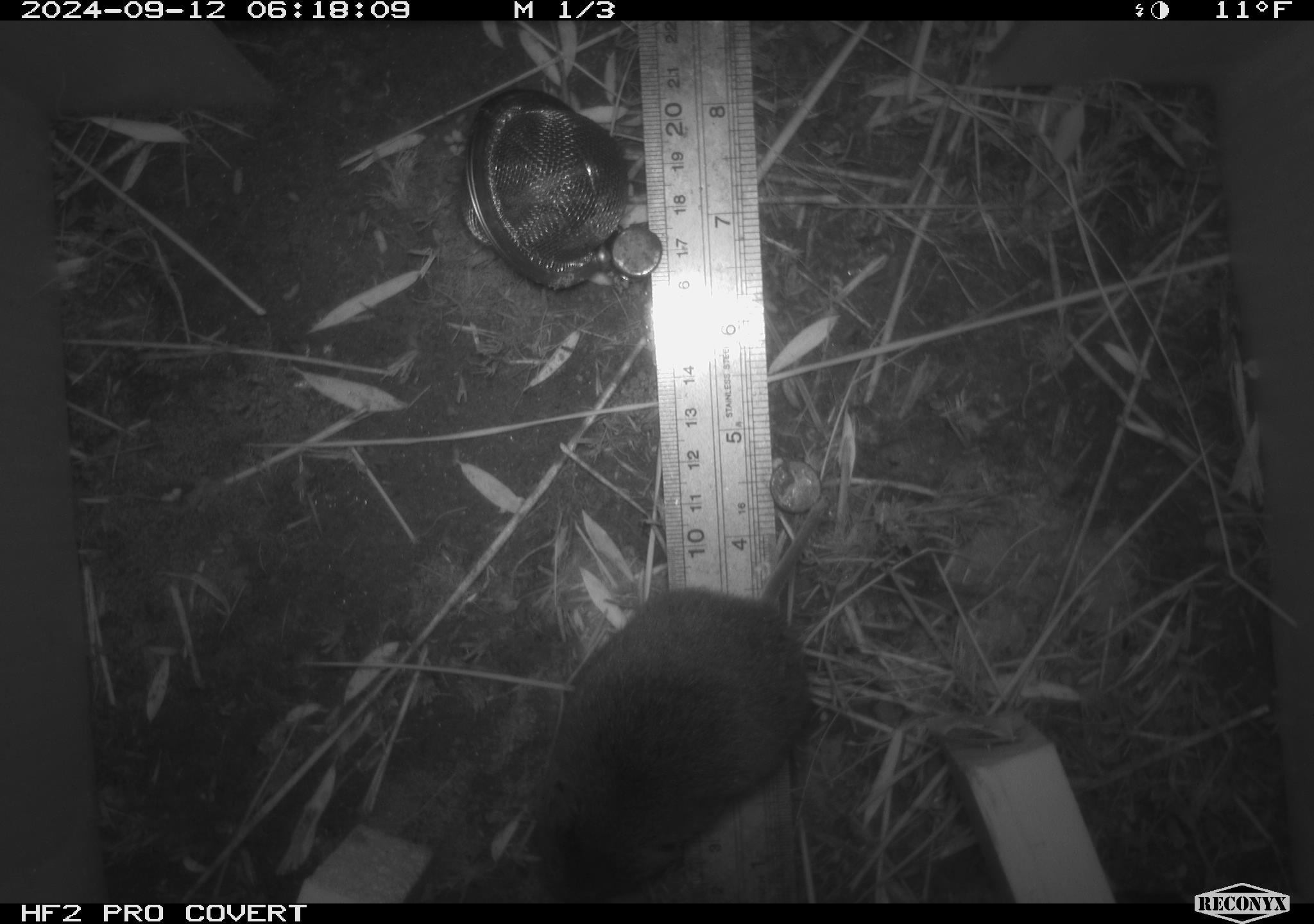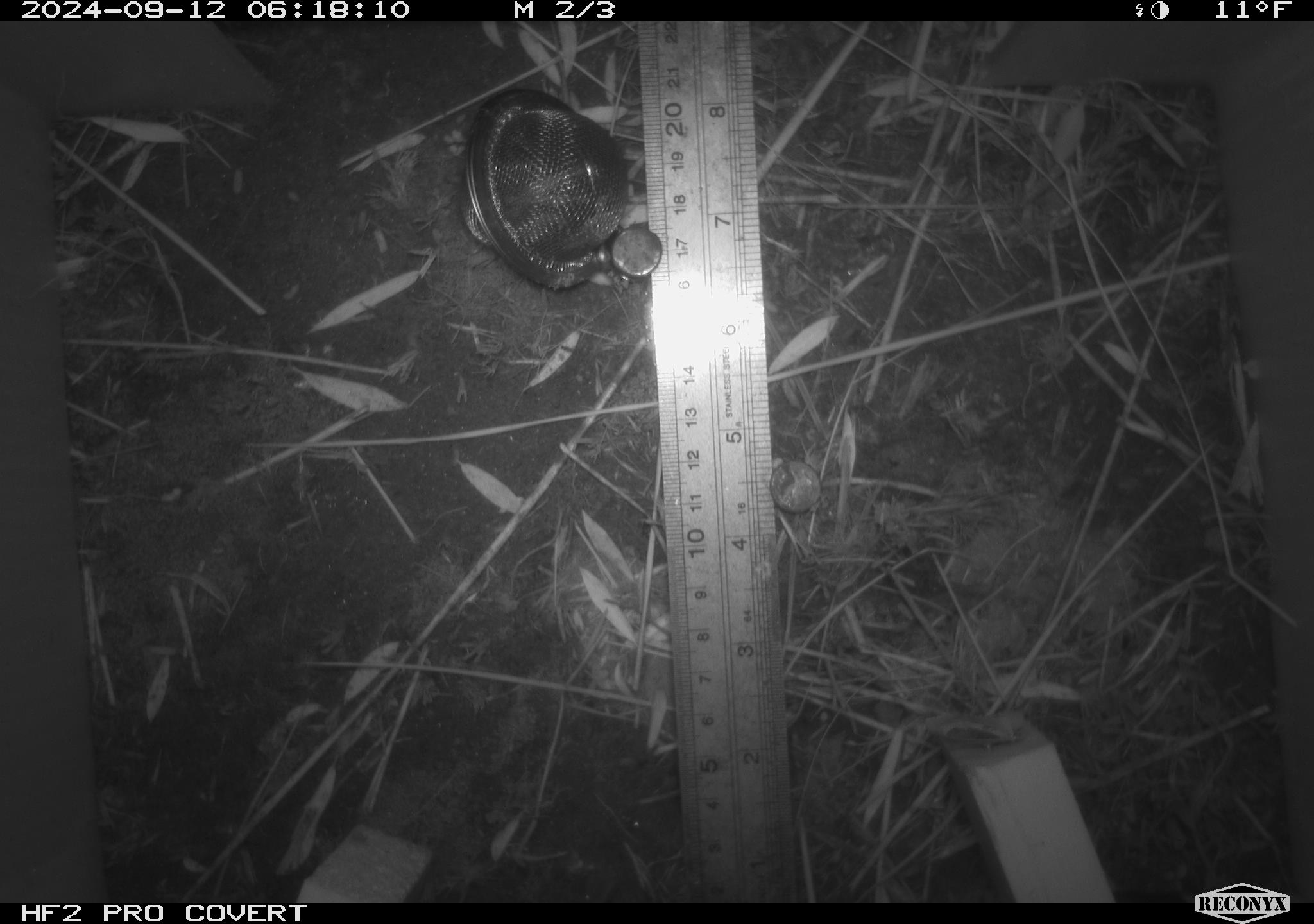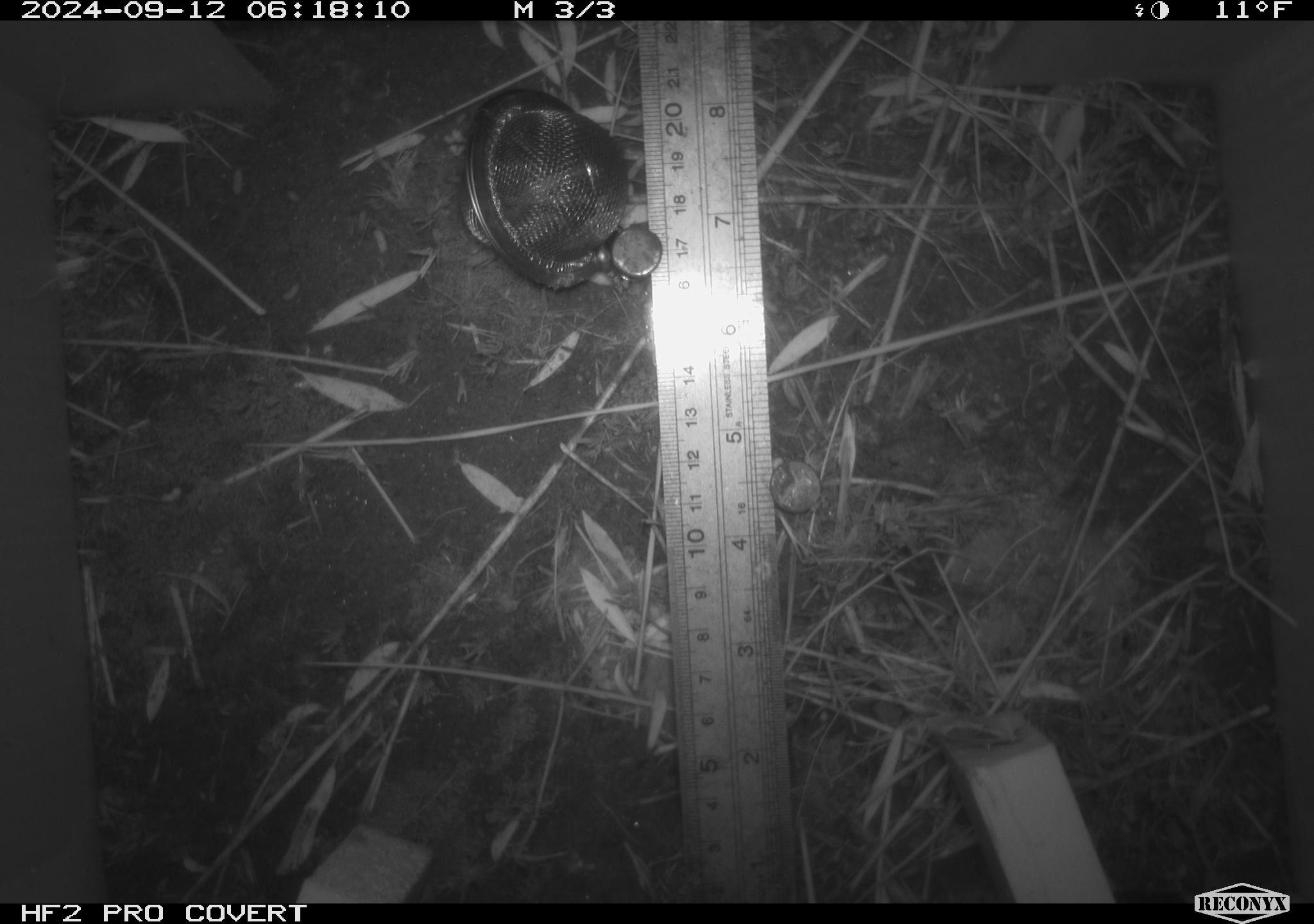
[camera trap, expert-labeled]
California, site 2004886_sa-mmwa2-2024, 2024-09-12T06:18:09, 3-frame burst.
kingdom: Animalia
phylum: Chordata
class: Mammalia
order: Rodentia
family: Cricetidae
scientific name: Arvicolinae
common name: voles, lemmings, and muskrats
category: arvicolinae subfamily